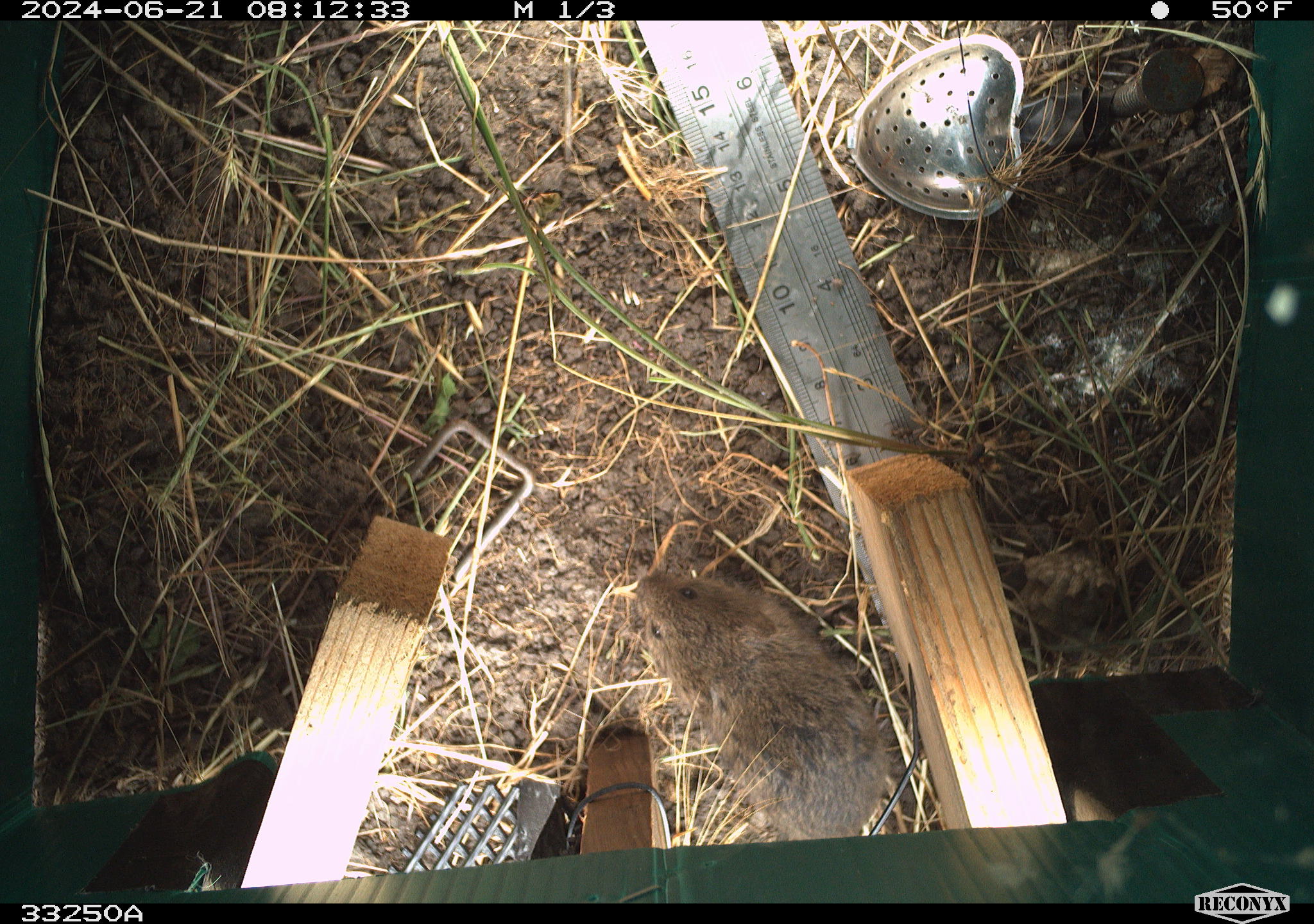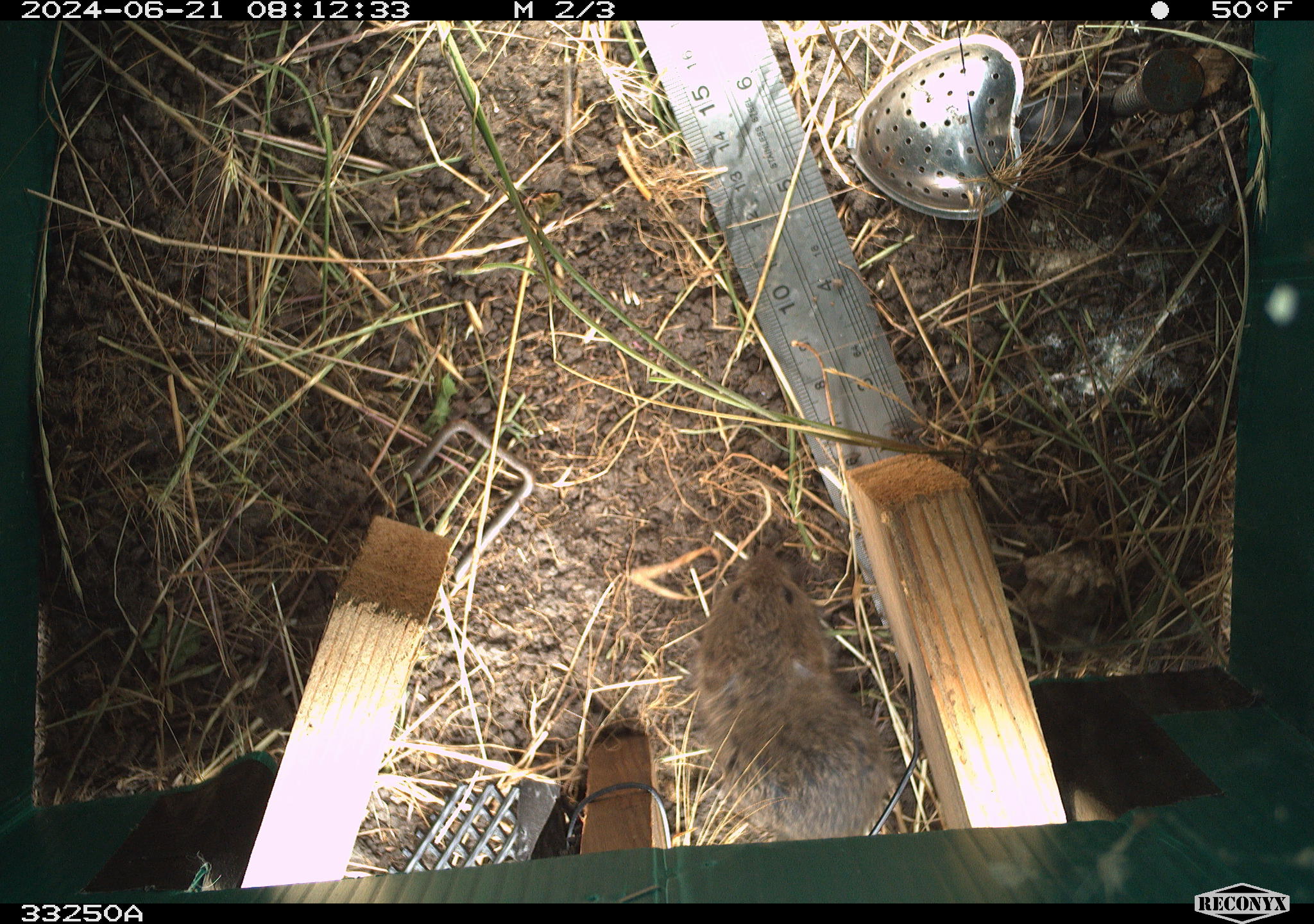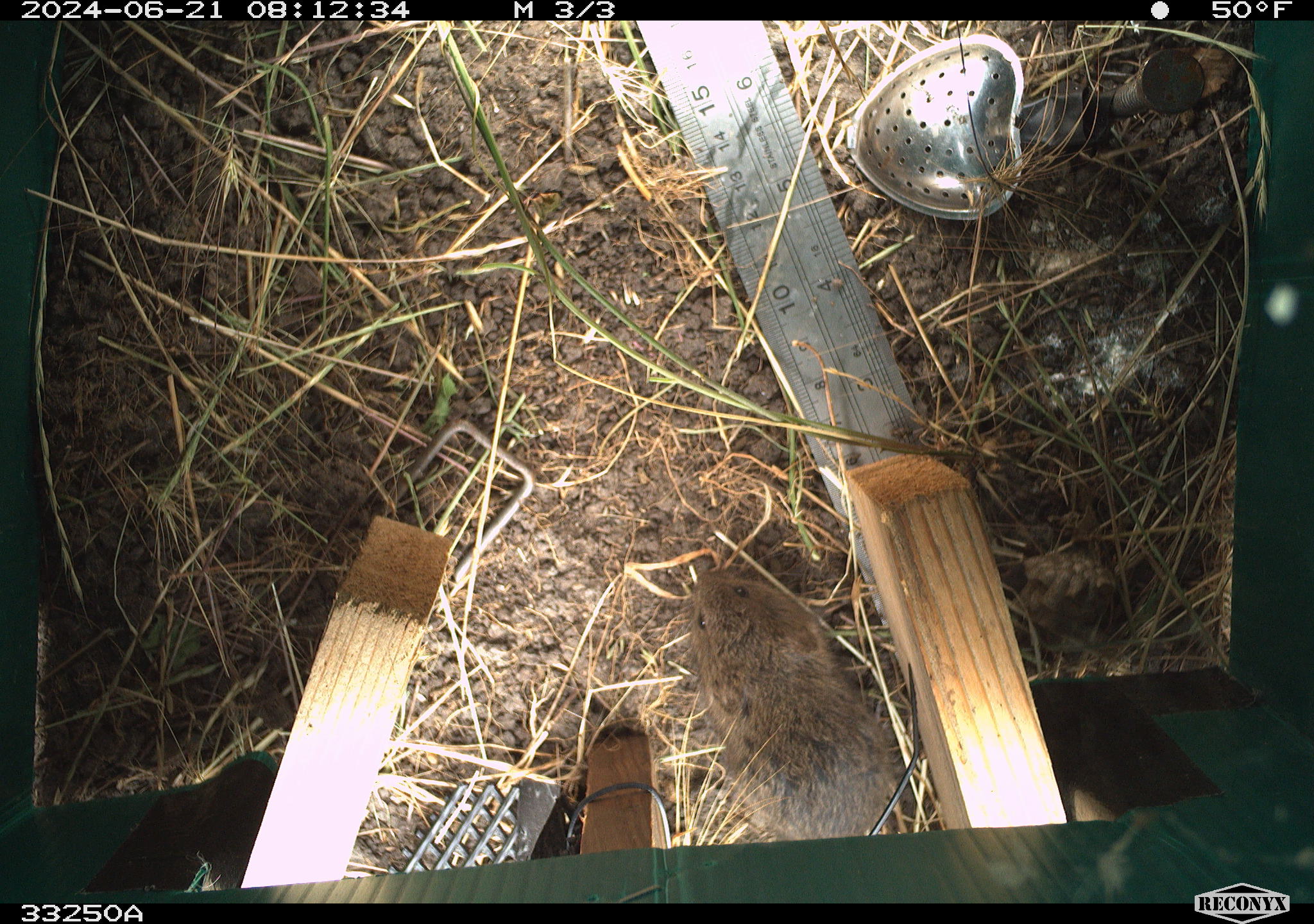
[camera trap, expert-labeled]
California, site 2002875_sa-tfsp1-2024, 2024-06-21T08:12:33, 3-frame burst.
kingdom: Animalia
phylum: Chordata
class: Mammalia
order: Rodentia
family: Cricetidae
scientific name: Arvicolinae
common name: voles, lemmings, and muskrats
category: arvicolinae subfamily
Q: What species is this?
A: Arvicolinae subfamily (voles, lemmings, and muskrats) (Arvicolinae).